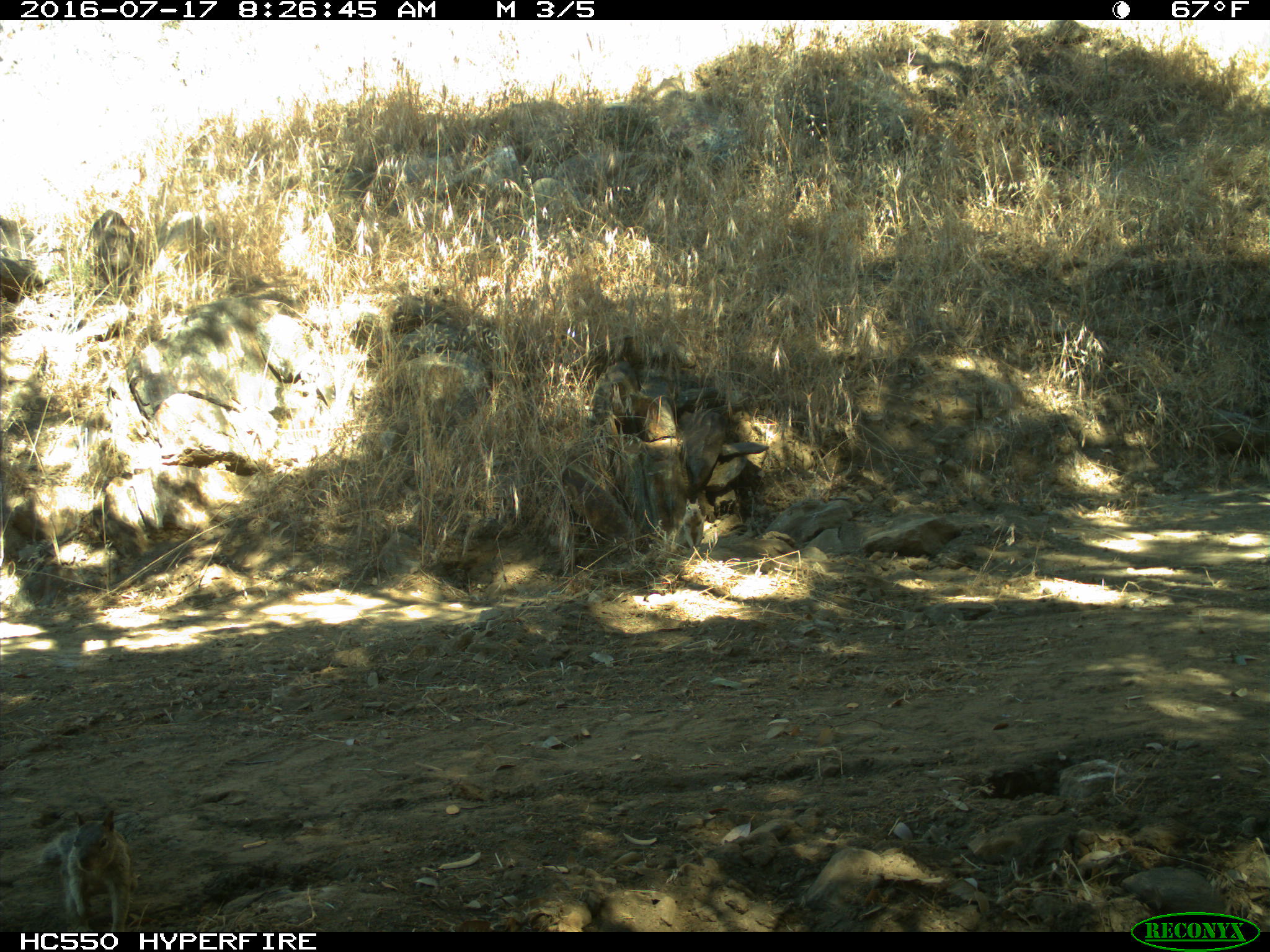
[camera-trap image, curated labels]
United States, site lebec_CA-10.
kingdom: Animalia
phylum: Chordata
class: Mammalia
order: Rodentia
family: Sciuridae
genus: Otospermophilus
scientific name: Otospermophilus beecheyi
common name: california ground squirrel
Otospermophilus beecheyi (california ground squirrel).